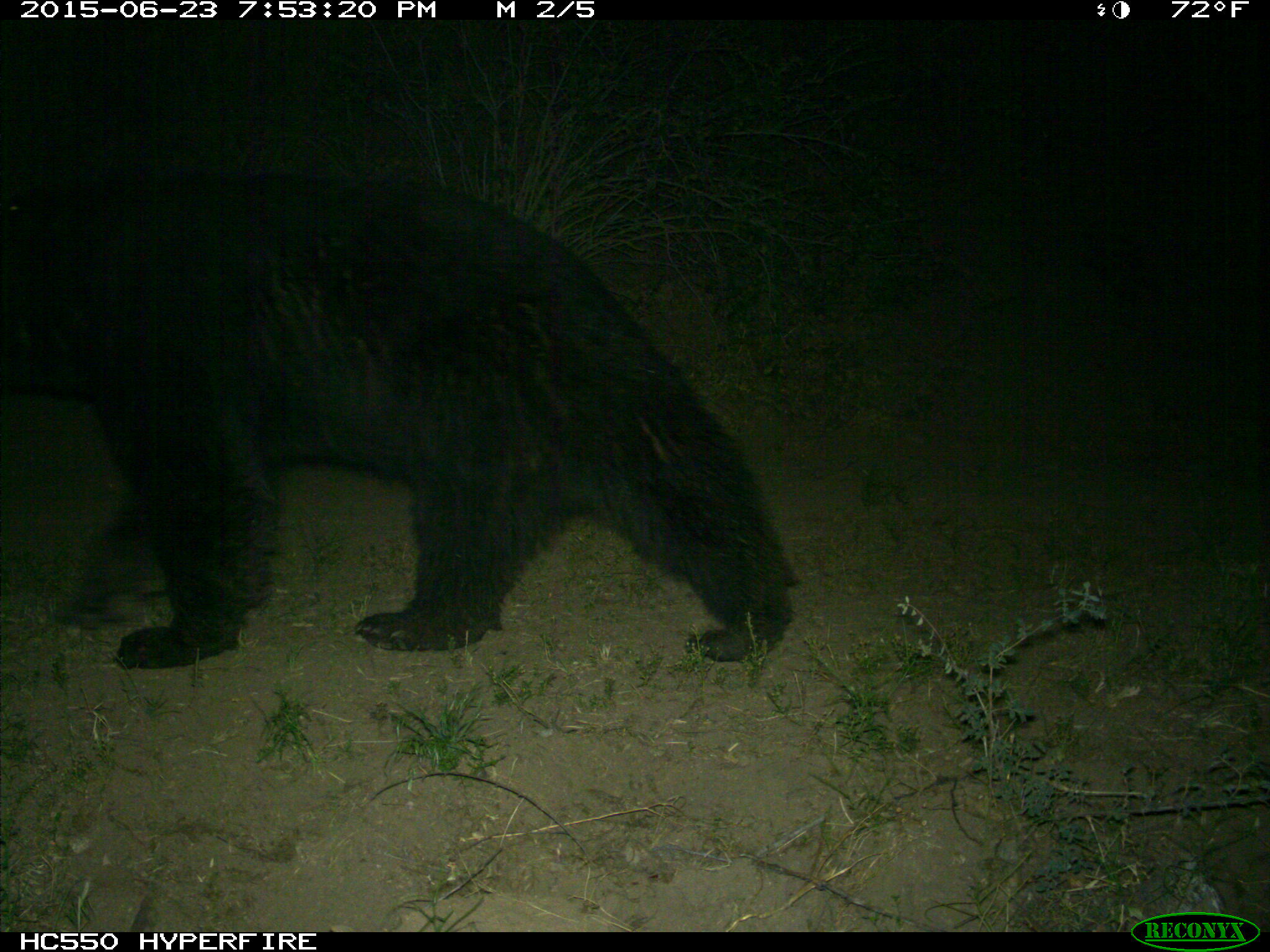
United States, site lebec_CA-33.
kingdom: Animalia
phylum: Chordata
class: Mammalia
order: Carnivora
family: Ursidae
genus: Ursus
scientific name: Ursus americanus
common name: american black bear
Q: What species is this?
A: Ursus americanus (american black bear).